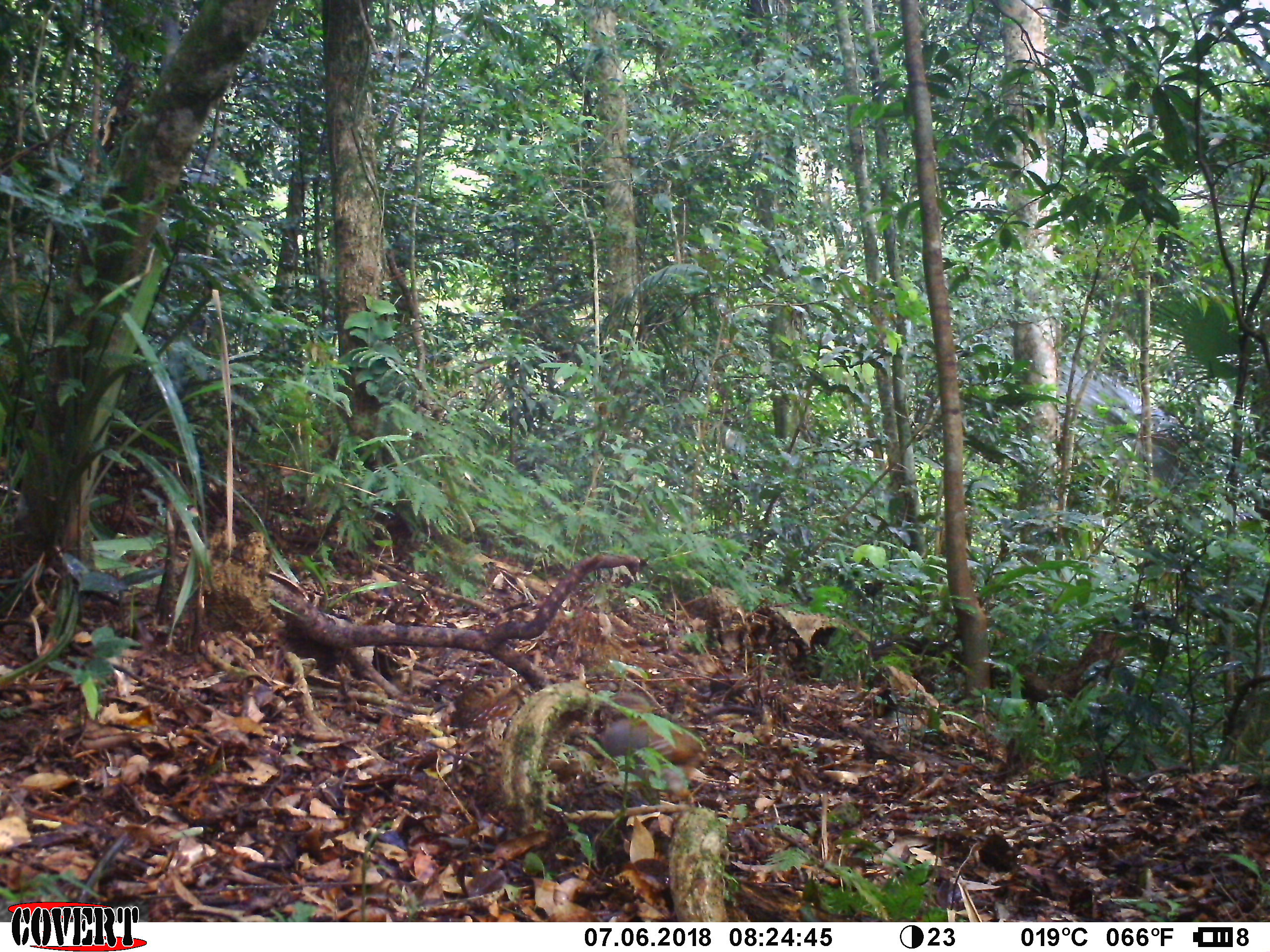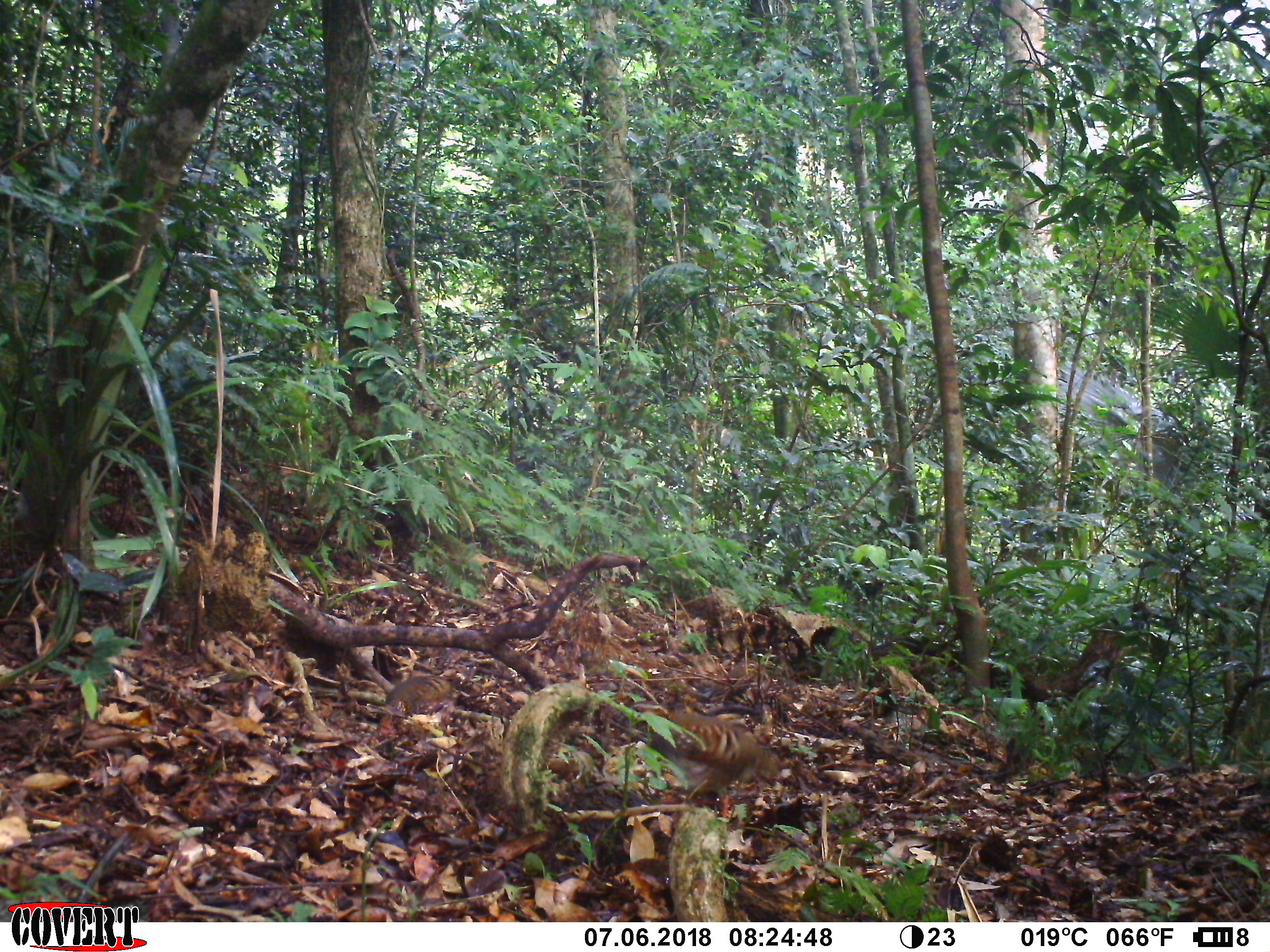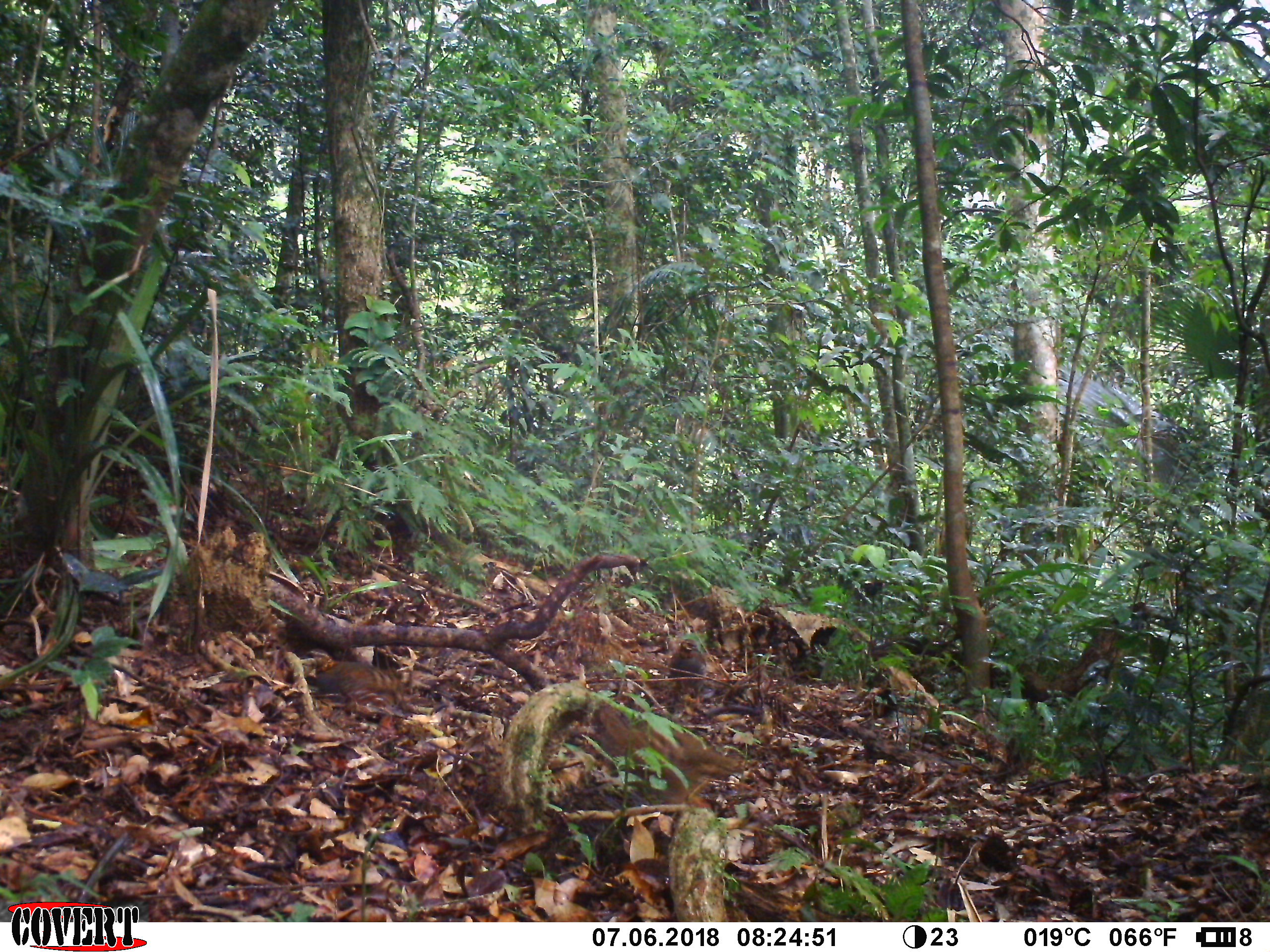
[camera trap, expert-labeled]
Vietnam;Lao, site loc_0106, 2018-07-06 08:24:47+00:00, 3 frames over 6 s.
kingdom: Animalia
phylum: Chordata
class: Aves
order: Galliformes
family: Phasianidae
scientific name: Phasianidae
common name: partridge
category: unidentified partridge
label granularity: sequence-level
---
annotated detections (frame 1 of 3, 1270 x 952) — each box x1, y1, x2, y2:
unidentified partridge: 596, 692, 705, 792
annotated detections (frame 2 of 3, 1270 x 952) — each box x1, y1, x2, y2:
unidentified partridge: 614, 701, 779, 802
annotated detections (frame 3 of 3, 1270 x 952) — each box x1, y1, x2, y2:
unidentified partridge: 578, 701, 746, 805; 305, 648, 398, 711